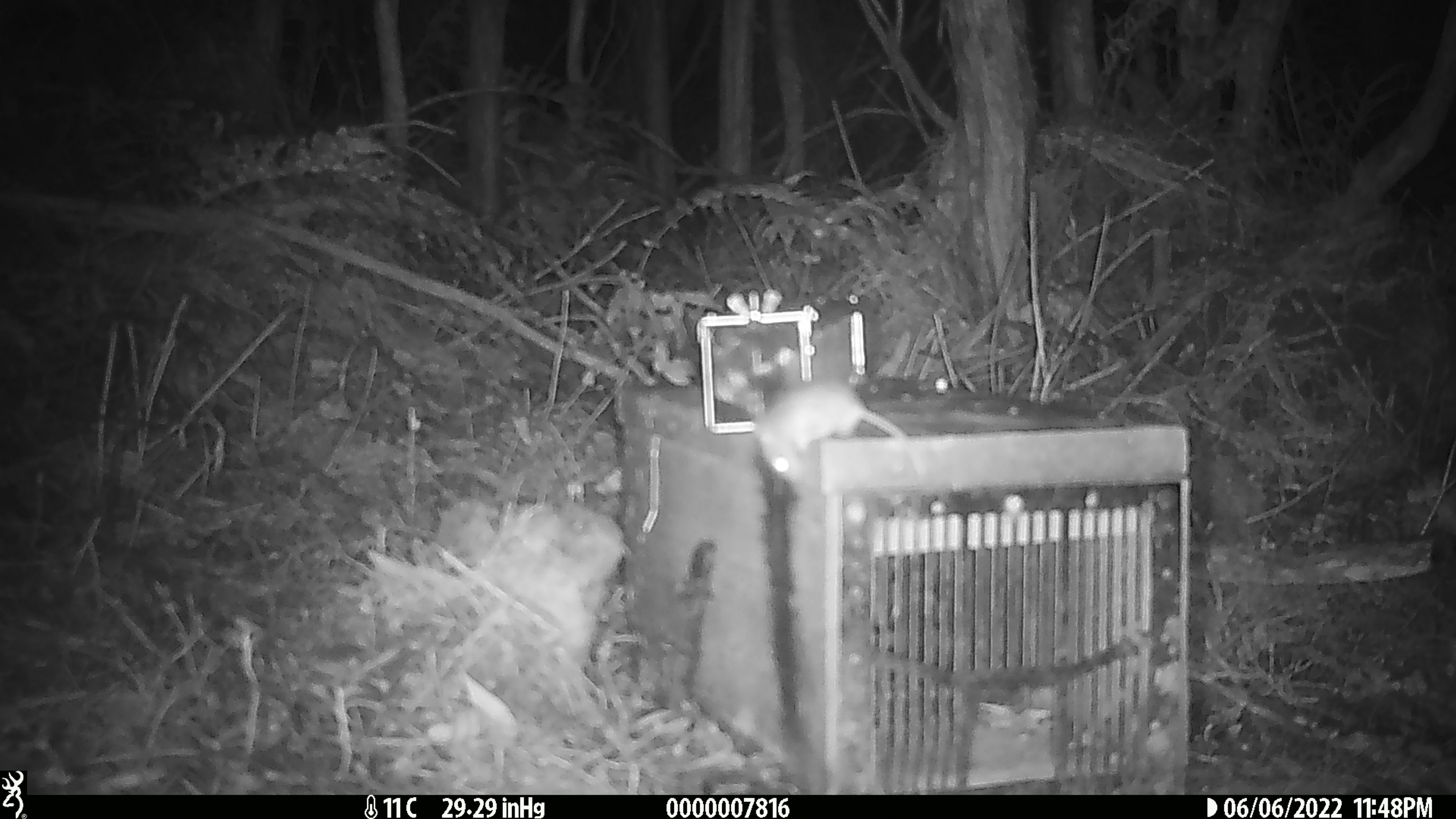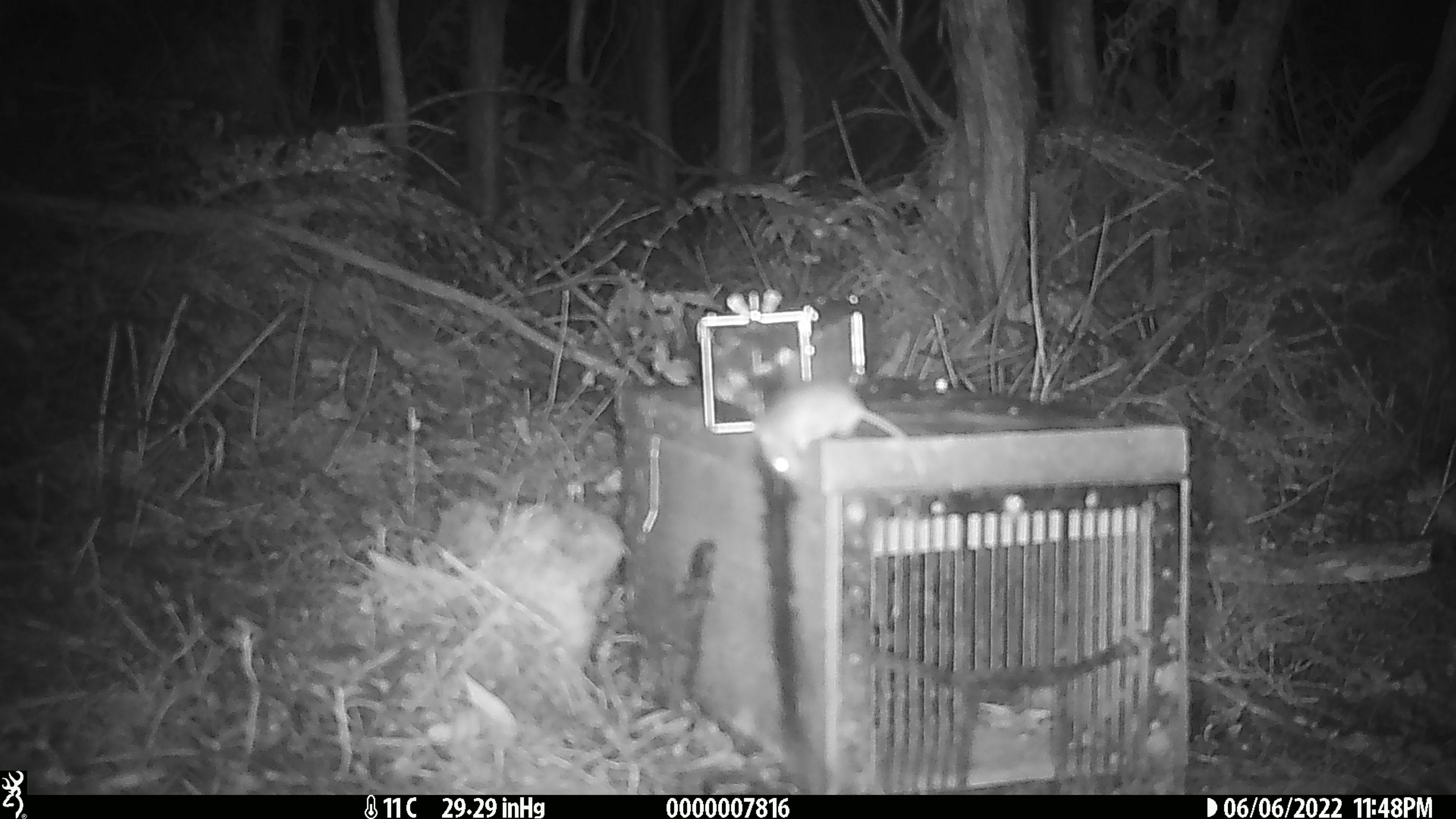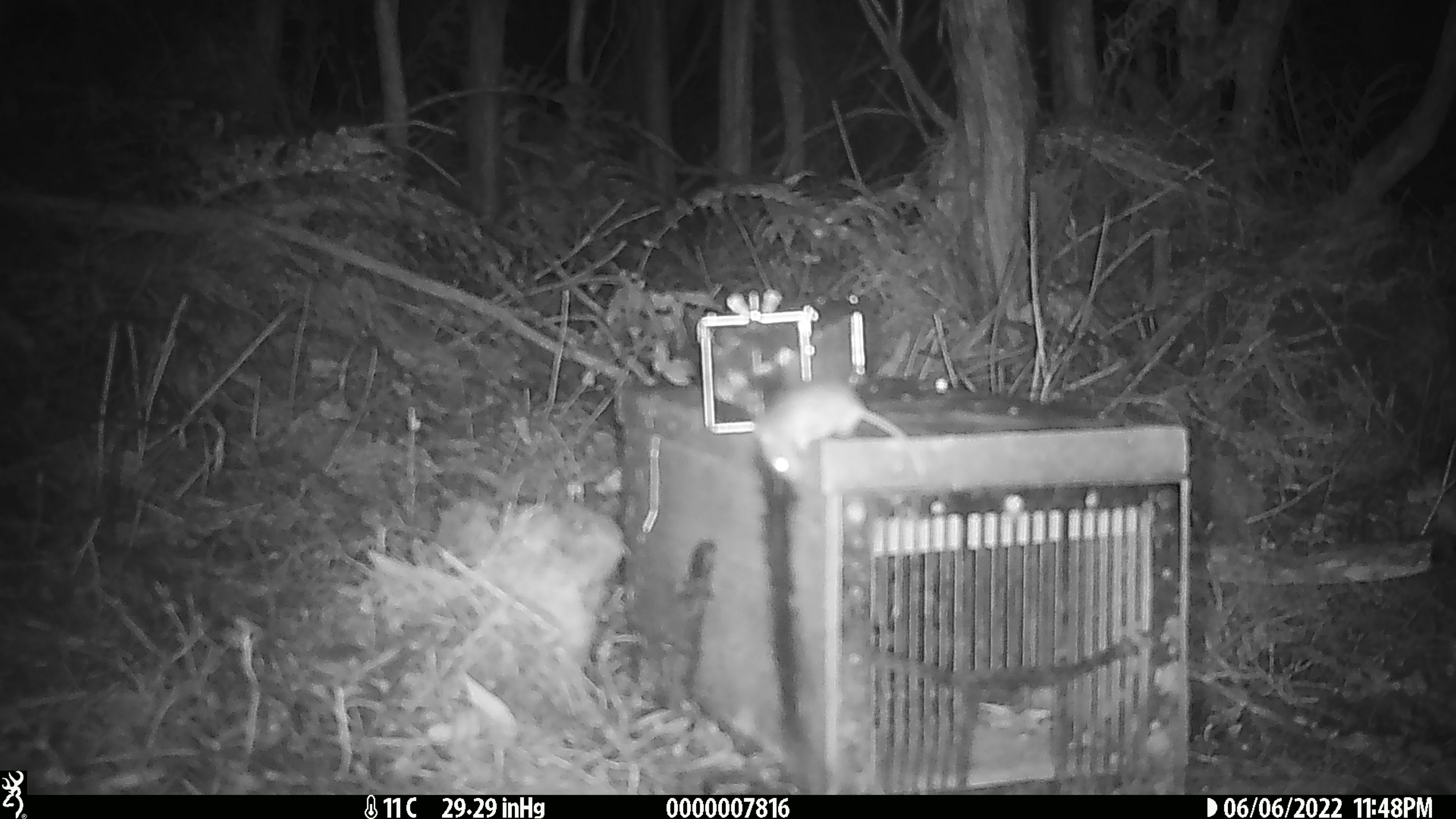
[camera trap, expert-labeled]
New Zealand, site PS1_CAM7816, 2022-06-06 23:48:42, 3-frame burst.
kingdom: Animalia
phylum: Chordata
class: Mammalia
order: Rodentia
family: Muridae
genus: Mus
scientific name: Mus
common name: mouse